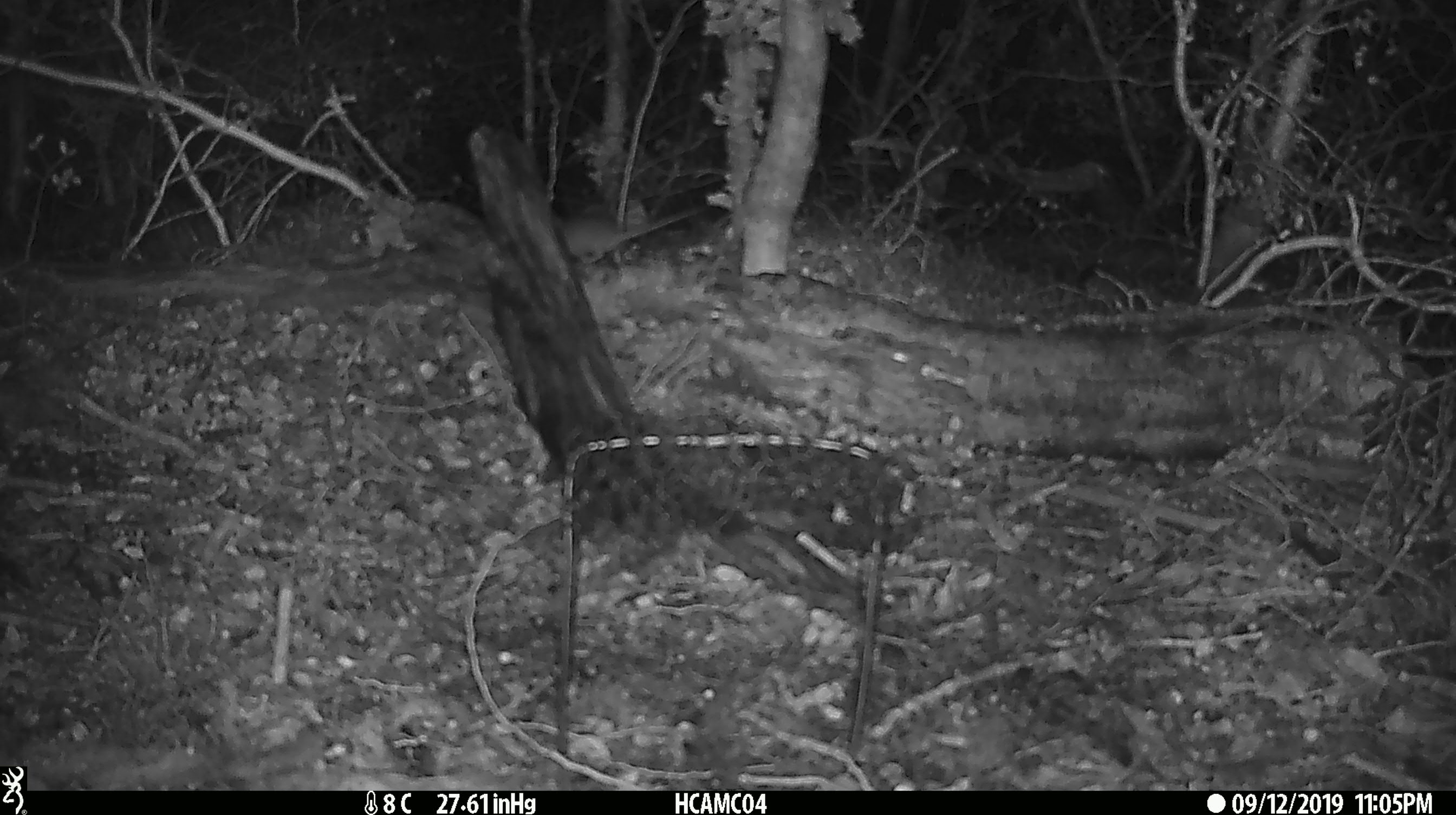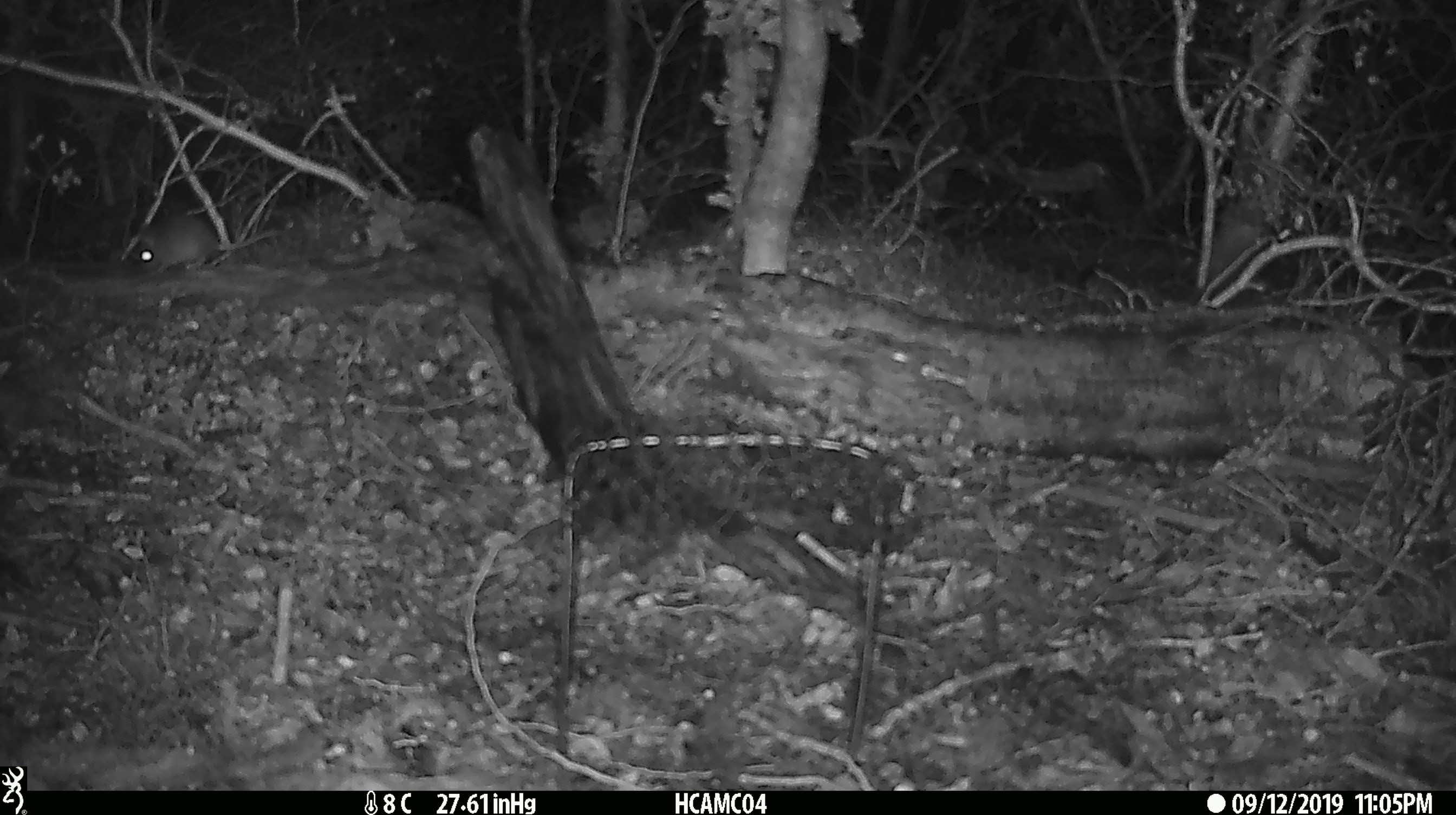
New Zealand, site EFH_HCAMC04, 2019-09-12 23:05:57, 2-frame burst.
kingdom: Animalia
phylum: Chordata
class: Mammalia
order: Rodentia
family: Muridae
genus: Mus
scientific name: Mus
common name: mouse